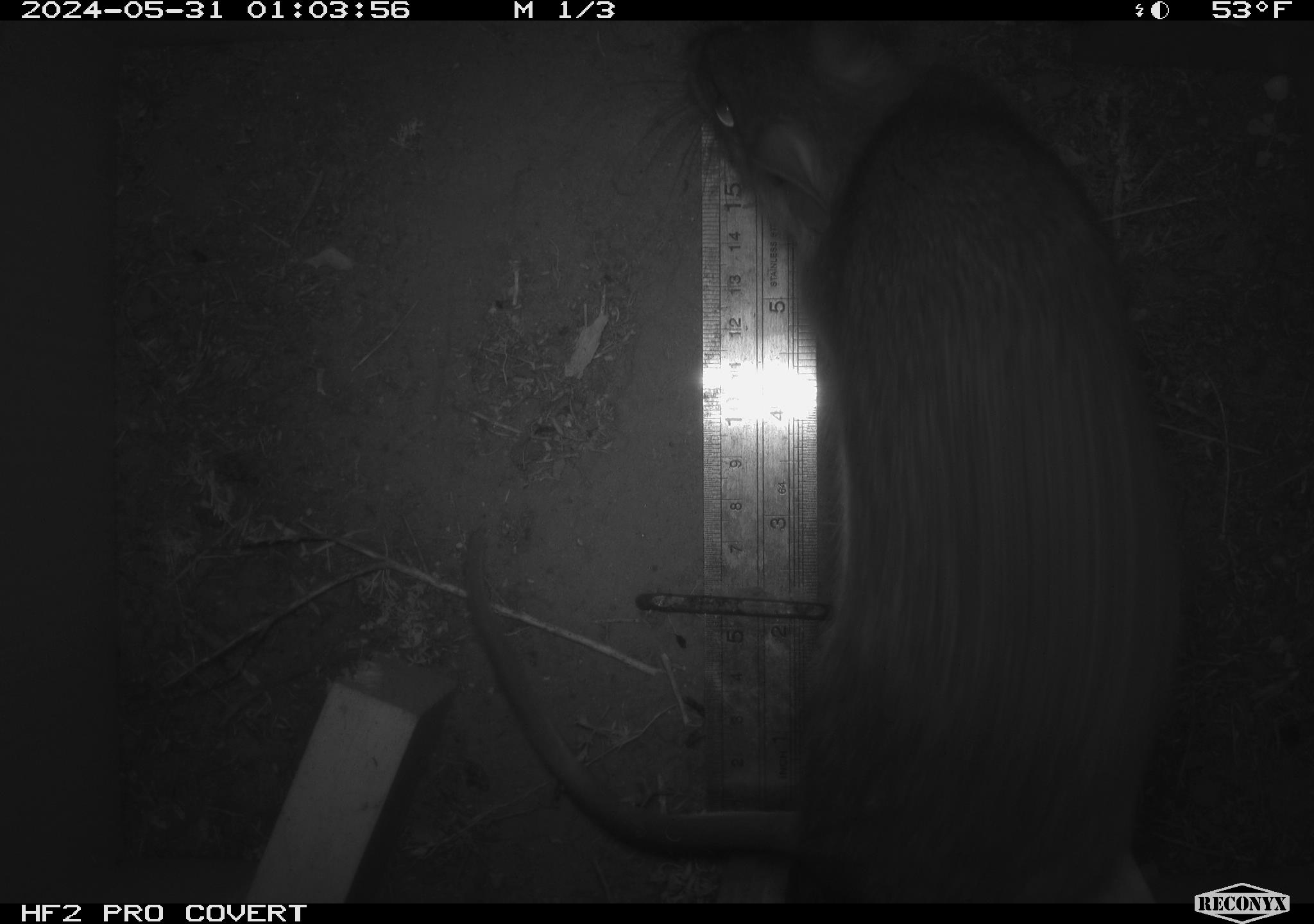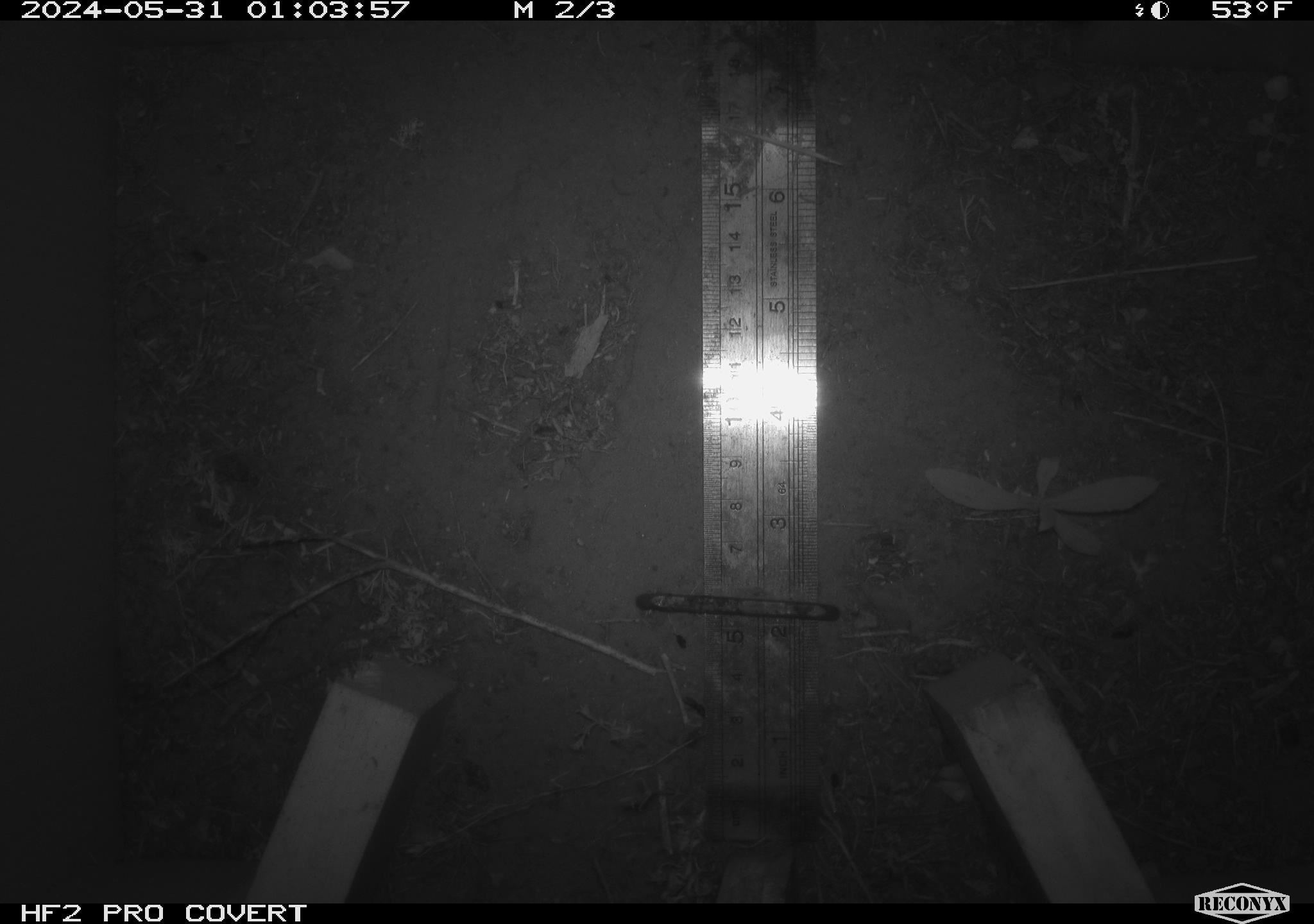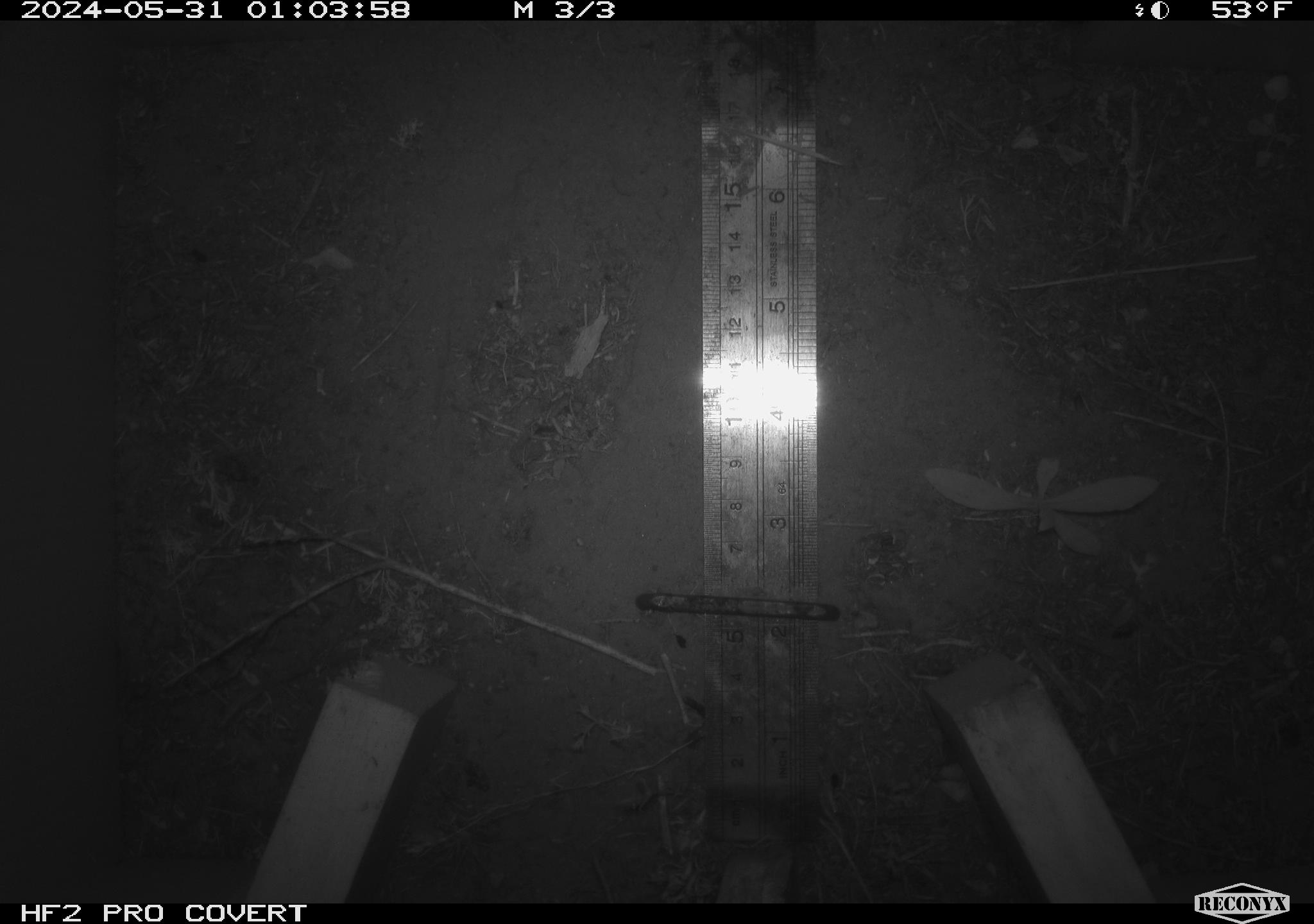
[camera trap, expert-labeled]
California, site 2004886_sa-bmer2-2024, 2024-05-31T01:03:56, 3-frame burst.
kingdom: Animalia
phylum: Chordata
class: Mammalia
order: Rodentia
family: Muridae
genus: Rattus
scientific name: Rattus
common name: rat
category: rattus species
Rattus species (rat) (Rattus).